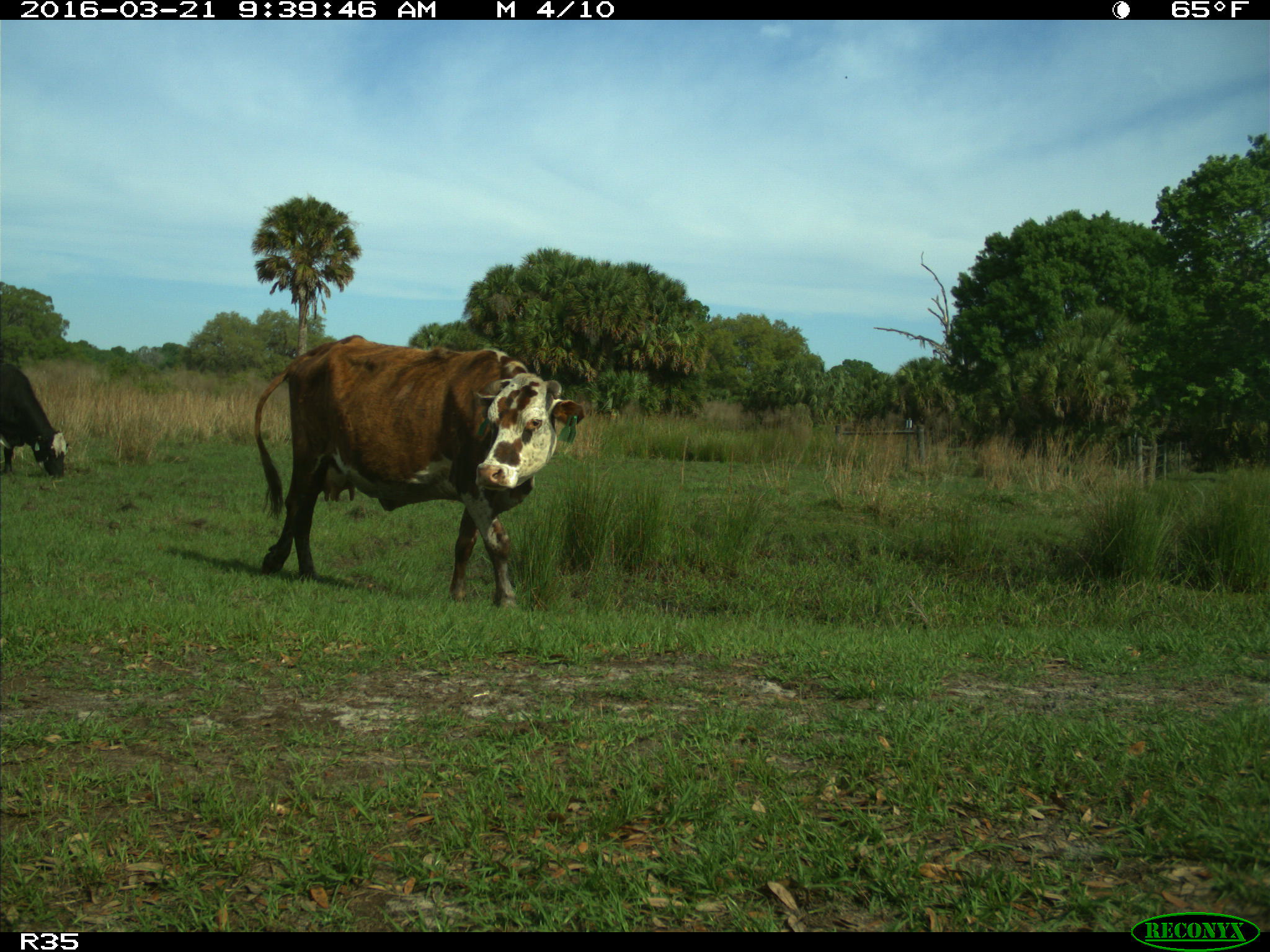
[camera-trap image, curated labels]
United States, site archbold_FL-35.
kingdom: Animalia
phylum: Chordata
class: Mammalia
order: Artiodactyla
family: Bovidae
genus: Bos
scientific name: Bos taurus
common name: domestic cow